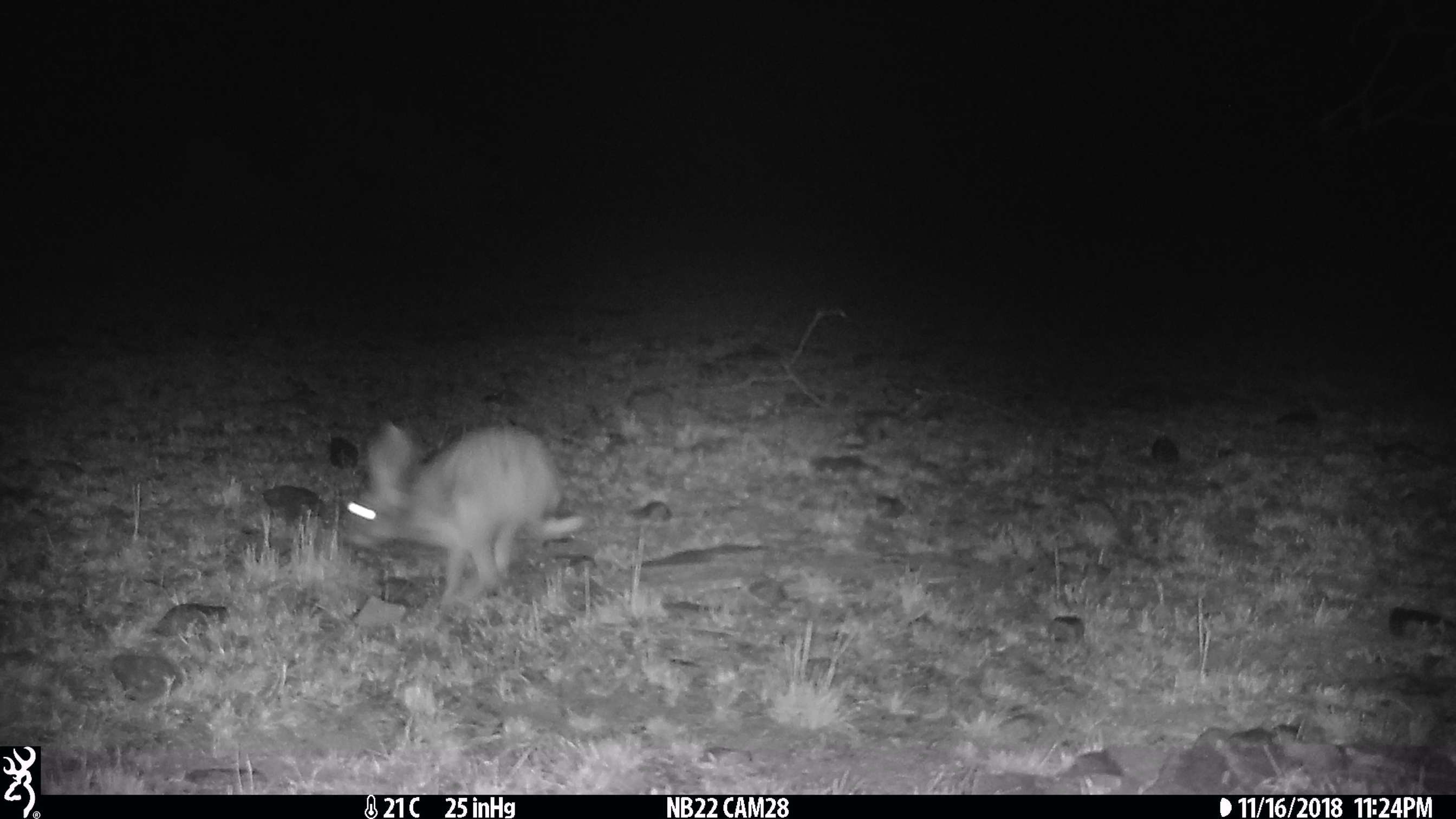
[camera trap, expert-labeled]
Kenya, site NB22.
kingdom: Animalia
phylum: Chordata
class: Mammalia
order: Lagomorpha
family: Leporidae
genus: Lepus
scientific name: Lepus capensis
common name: cape hare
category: hare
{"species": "hare (cape hare) (Lepus capensis)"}